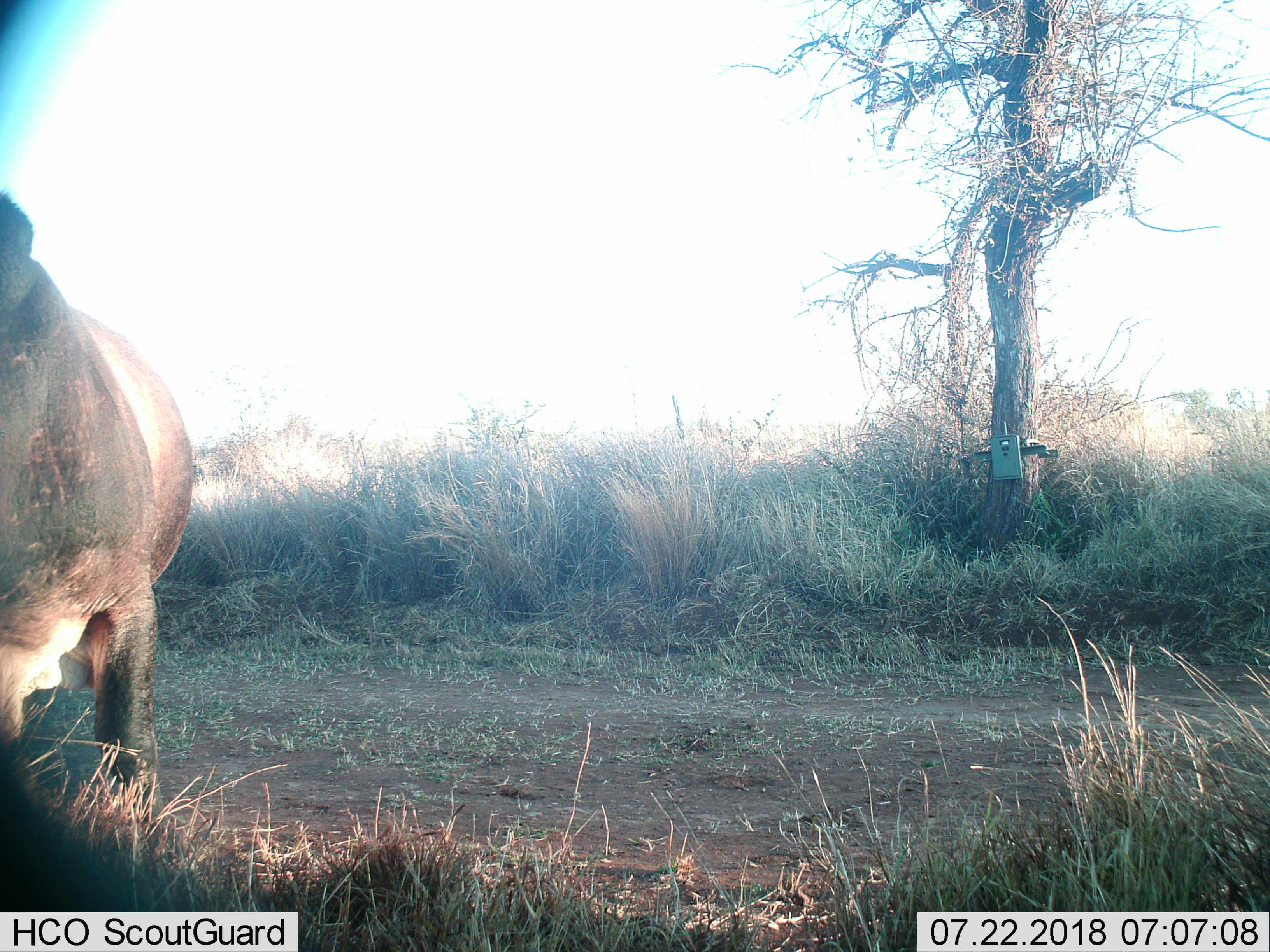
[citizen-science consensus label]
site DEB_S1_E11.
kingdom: Animalia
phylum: Chordata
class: Mammalia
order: Artiodactyla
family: Hippopotamidae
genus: Hippopotamus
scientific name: Hippopotamus amphibius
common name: hippopotamus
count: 1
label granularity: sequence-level